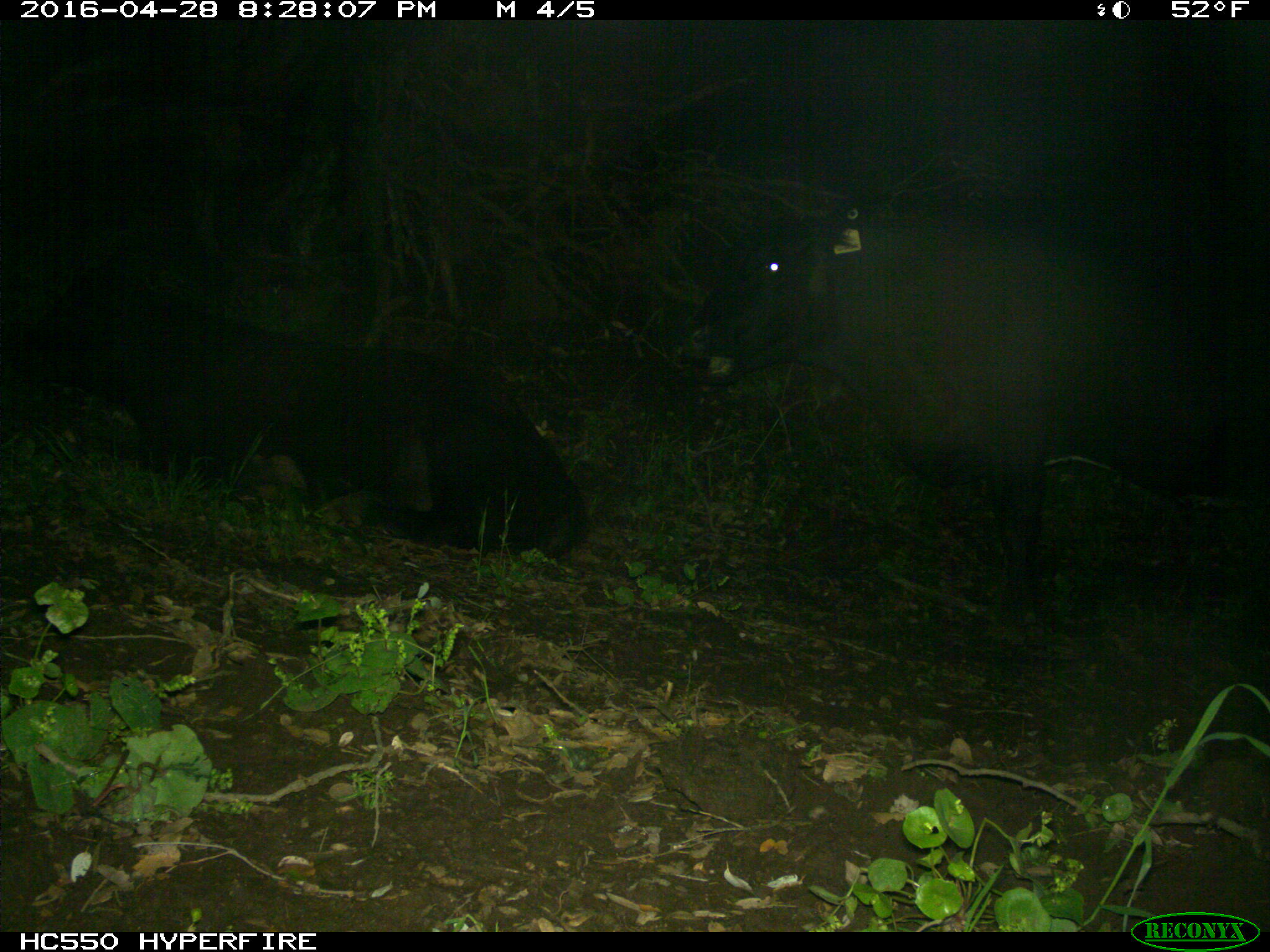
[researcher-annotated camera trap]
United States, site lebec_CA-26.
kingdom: Animalia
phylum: Chordata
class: Mammalia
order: Artiodactyla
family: Bovidae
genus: Bos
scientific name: Bos taurus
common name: domestic cow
Bos taurus (domestic cow).